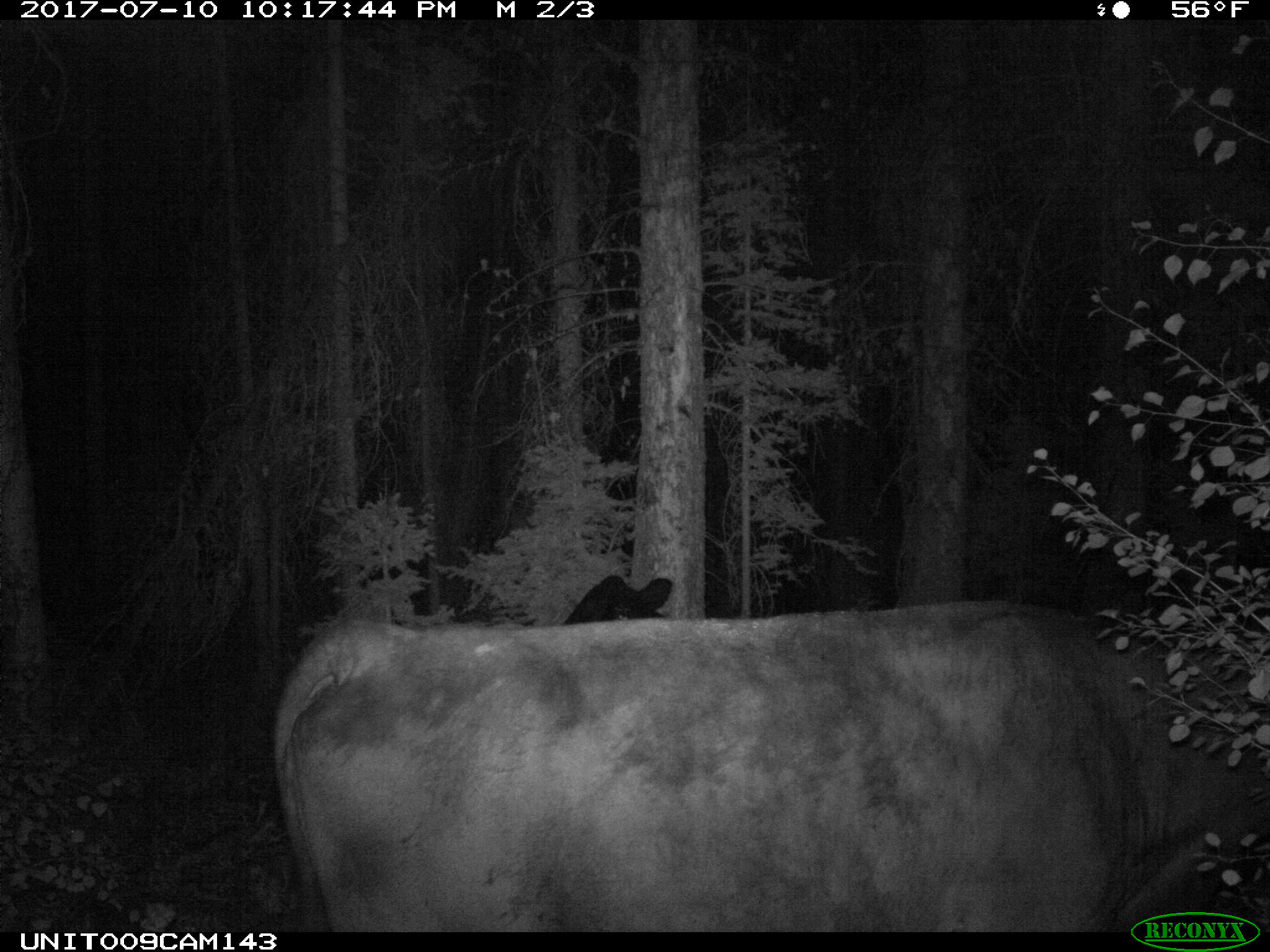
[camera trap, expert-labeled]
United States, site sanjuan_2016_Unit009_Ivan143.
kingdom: Animalia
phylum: Chordata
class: Mammalia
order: Artiodactyla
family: Bovidae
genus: Bos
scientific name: Bos taurus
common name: domestic cow